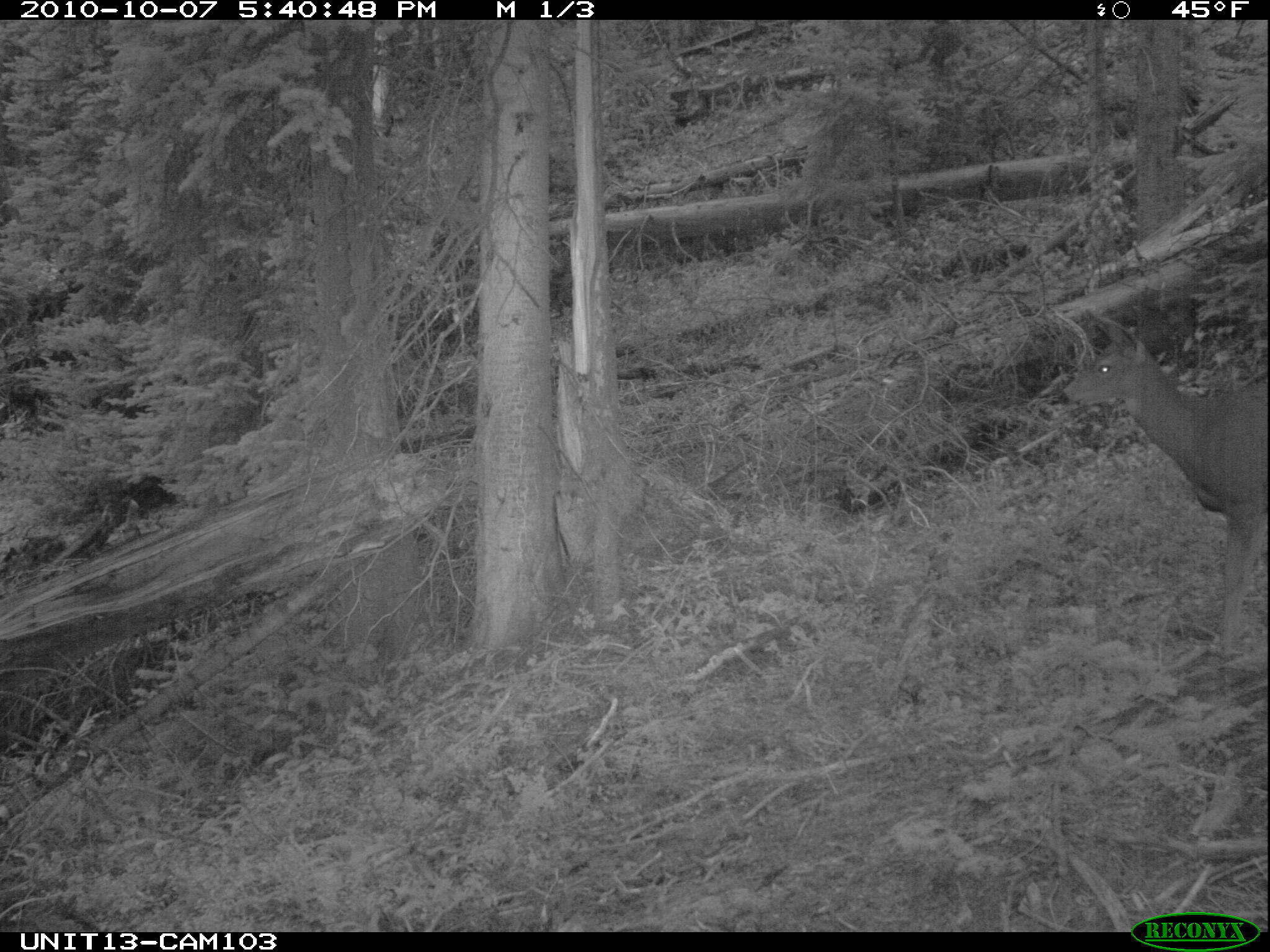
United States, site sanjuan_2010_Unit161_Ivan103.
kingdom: Animalia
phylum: Chordata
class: Mammalia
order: Artiodactyla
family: Cervidae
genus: Odocoileus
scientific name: Odocoileus hemionus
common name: mule deer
Odocoileus hemionus (mule deer).